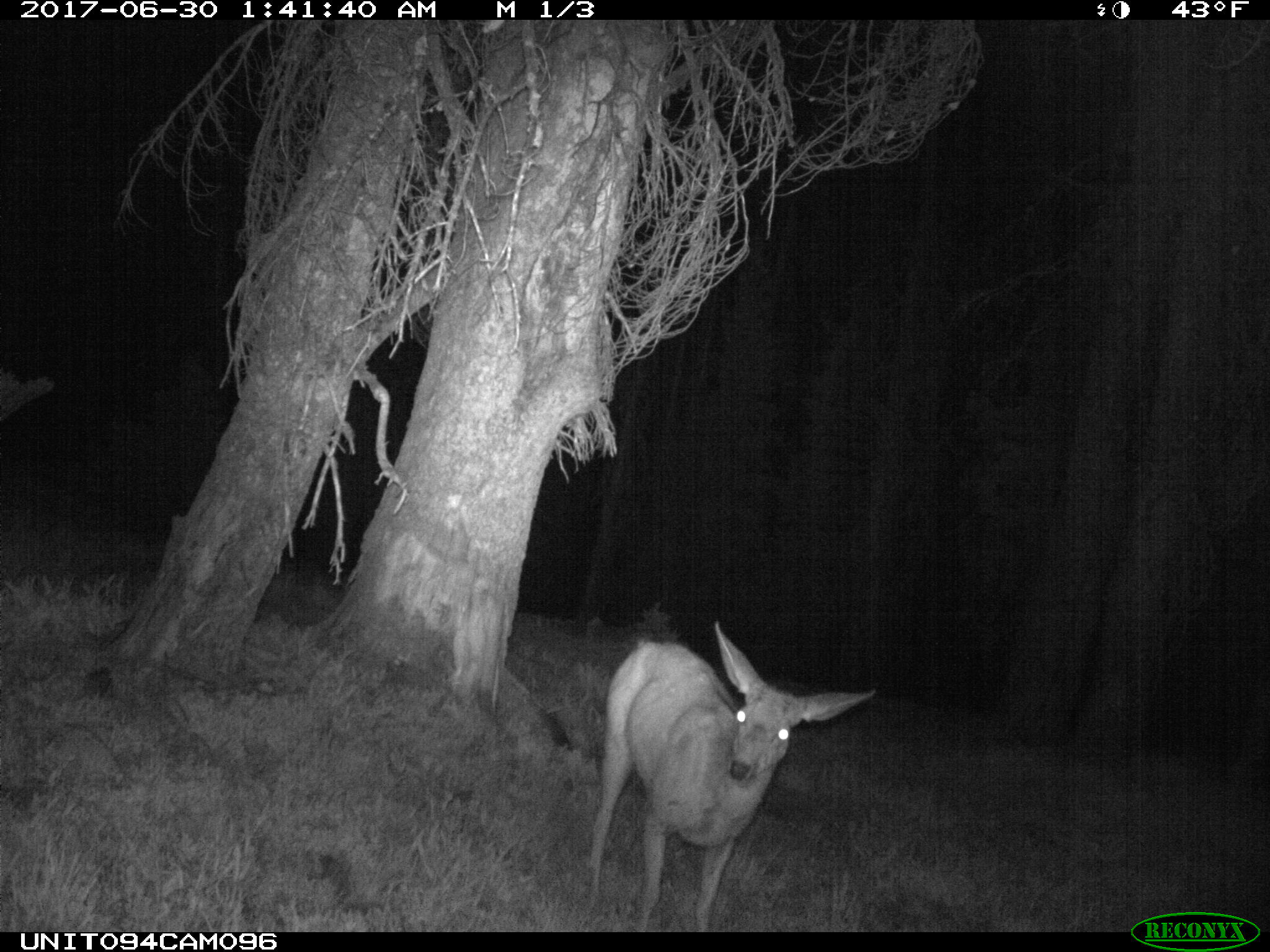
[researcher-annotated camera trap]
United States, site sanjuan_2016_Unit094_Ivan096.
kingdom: Animalia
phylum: Chordata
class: Mammalia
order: Artiodactyla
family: Cervidae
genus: Odocoileus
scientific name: Odocoileus hemionus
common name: mule deer